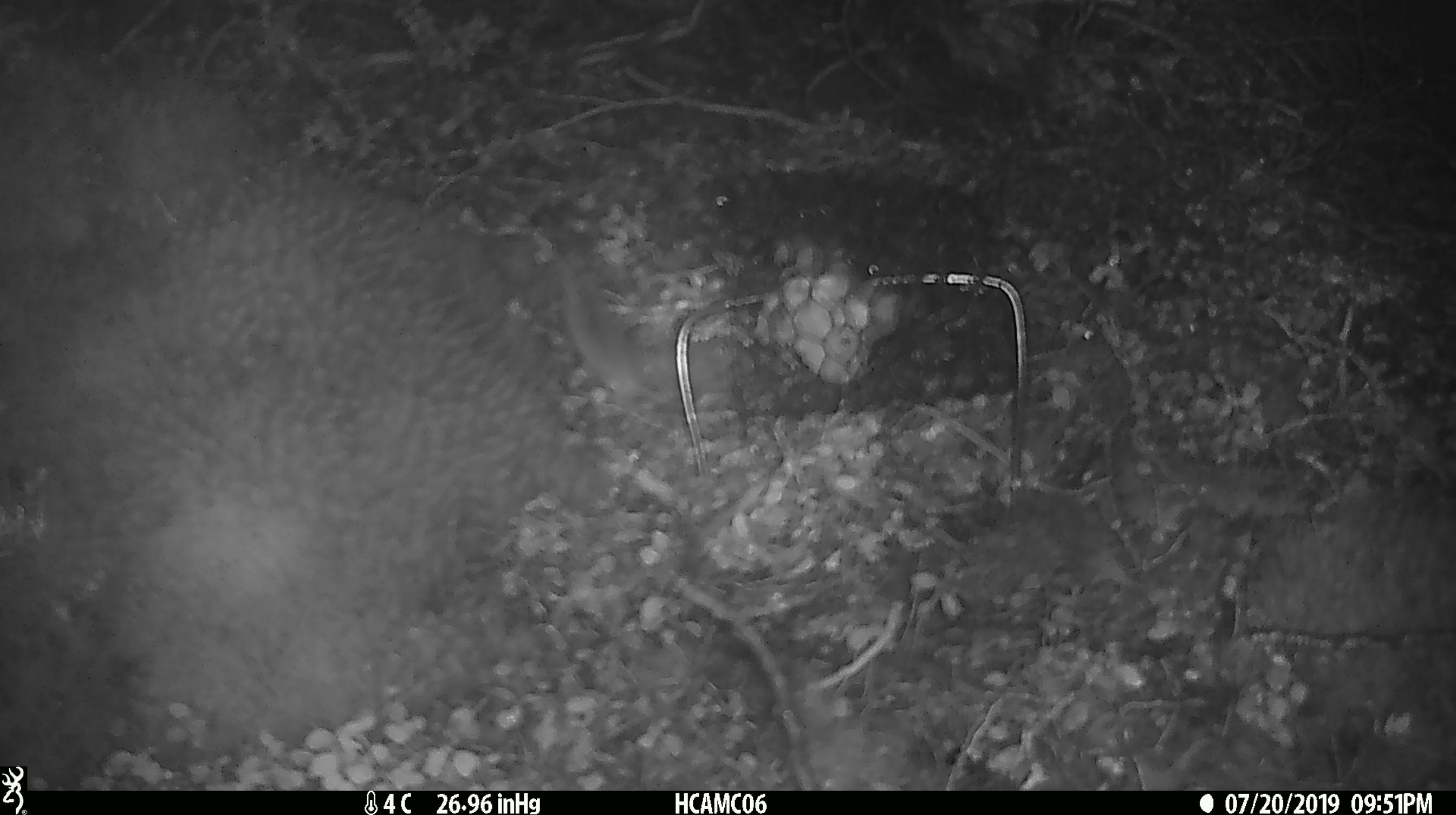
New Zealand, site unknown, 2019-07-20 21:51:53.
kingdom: Animalia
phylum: Chordata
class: Mammalia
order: Rodentia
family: Muridae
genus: Mus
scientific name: Mus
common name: mouse